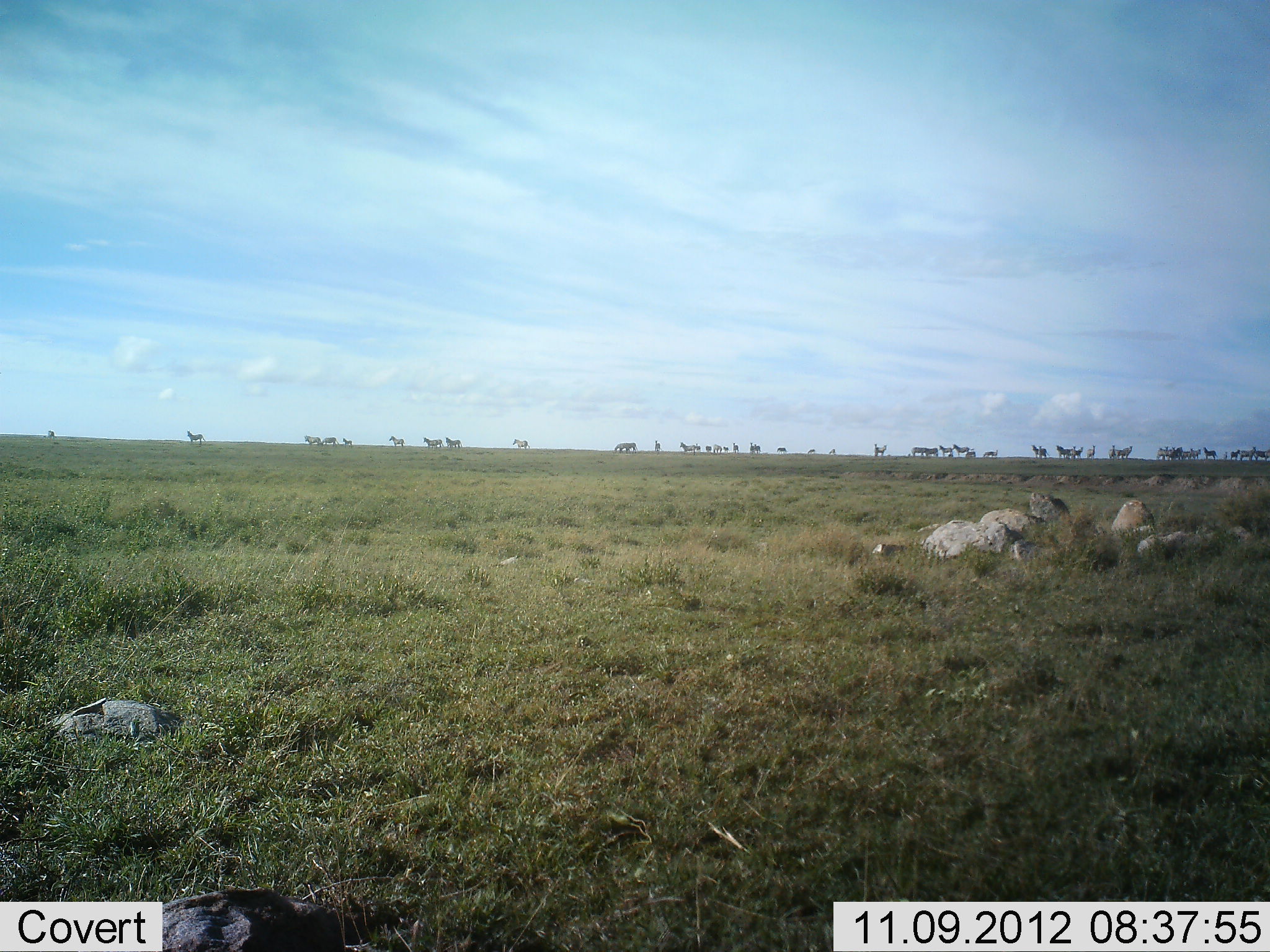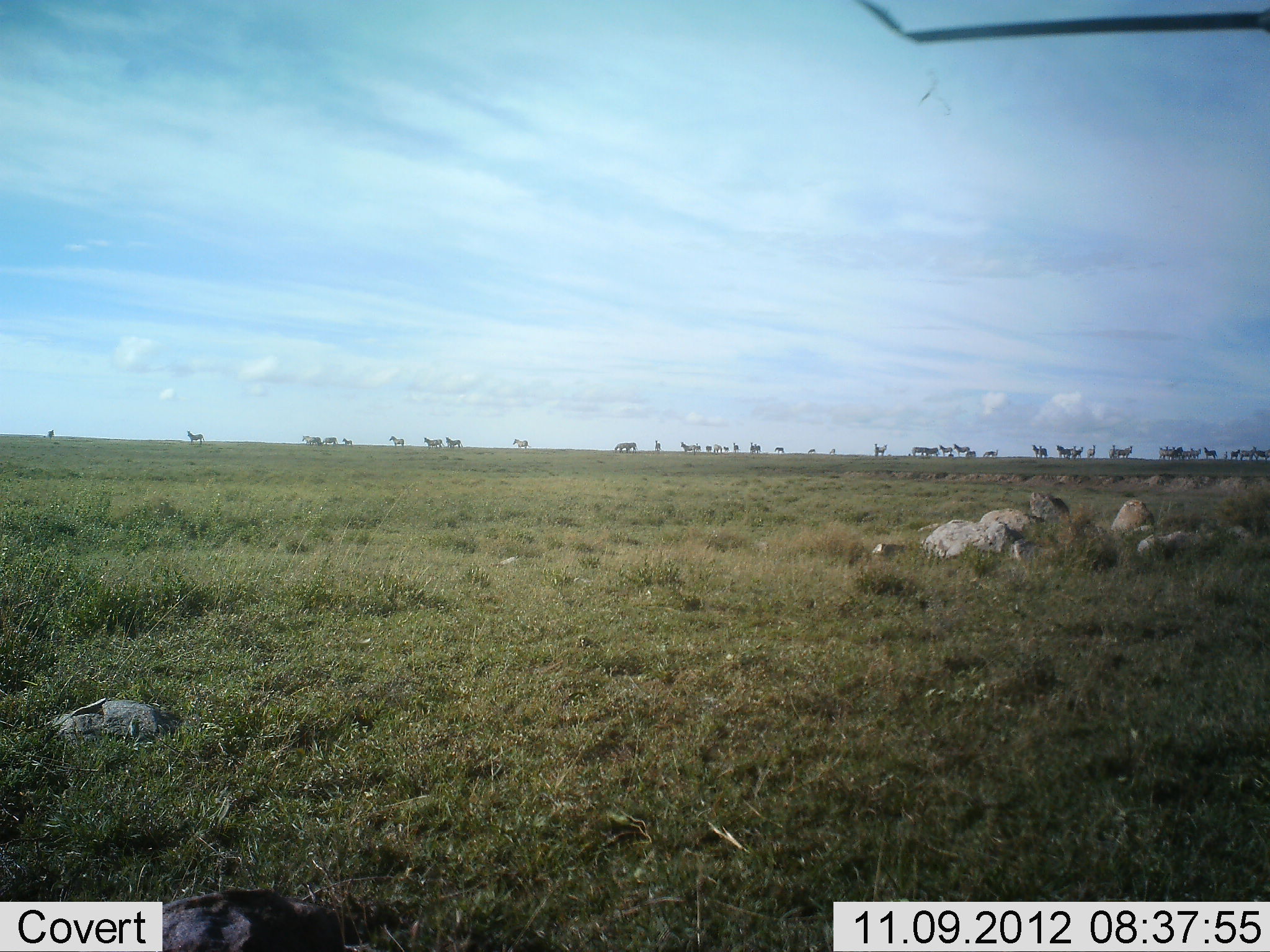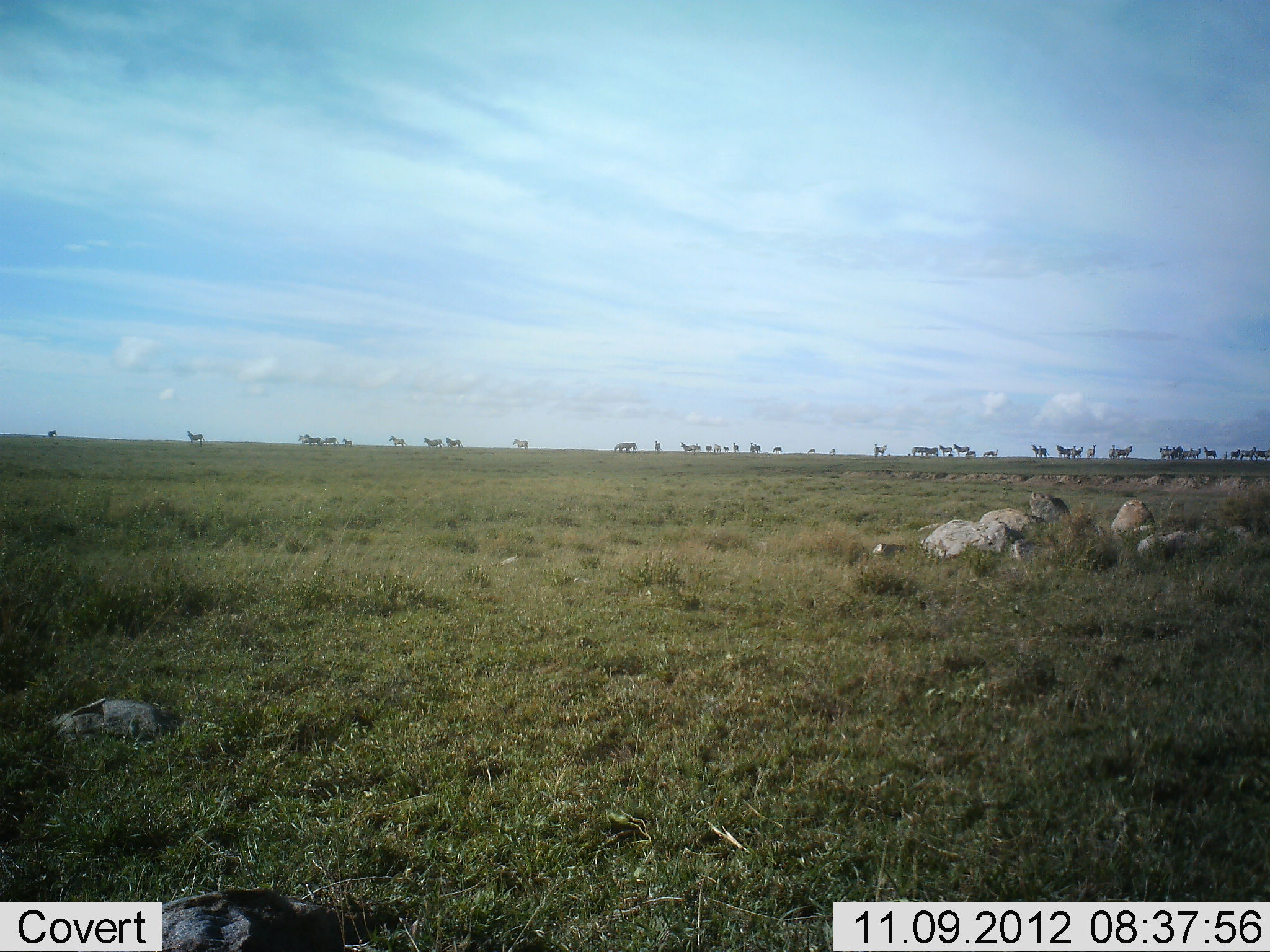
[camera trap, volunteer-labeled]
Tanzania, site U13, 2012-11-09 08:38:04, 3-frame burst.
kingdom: Animalia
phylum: Chordata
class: Mammalia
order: Artiodactyla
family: Bovidae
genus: Connochaetes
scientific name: Connochaetes taurinus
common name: blue wildebeest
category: wildebeest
Wildebeest (blue wildebeest) (Connochaetes taurinus), count 11-50. Behavior (volunteer vote fractions): standing 100%, resting 0%, moving 33%, interacting 0%. Young present (vote fraction): 0%. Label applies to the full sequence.